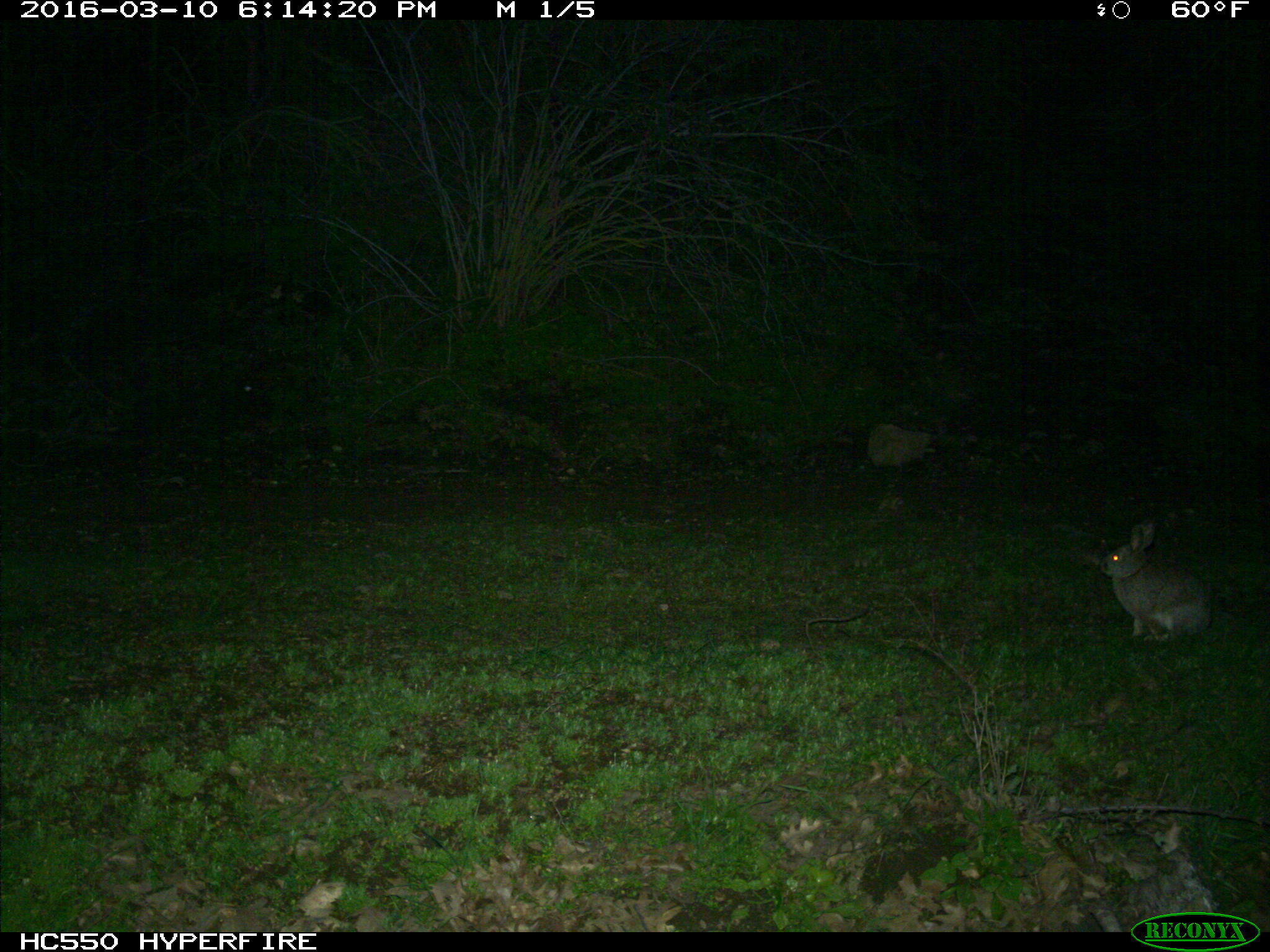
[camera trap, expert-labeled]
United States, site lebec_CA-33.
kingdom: Animalia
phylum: Chordata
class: Mammalia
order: Lagomorpha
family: Leporidae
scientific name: Leporidae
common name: rabbits and hares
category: unidentified rabbit